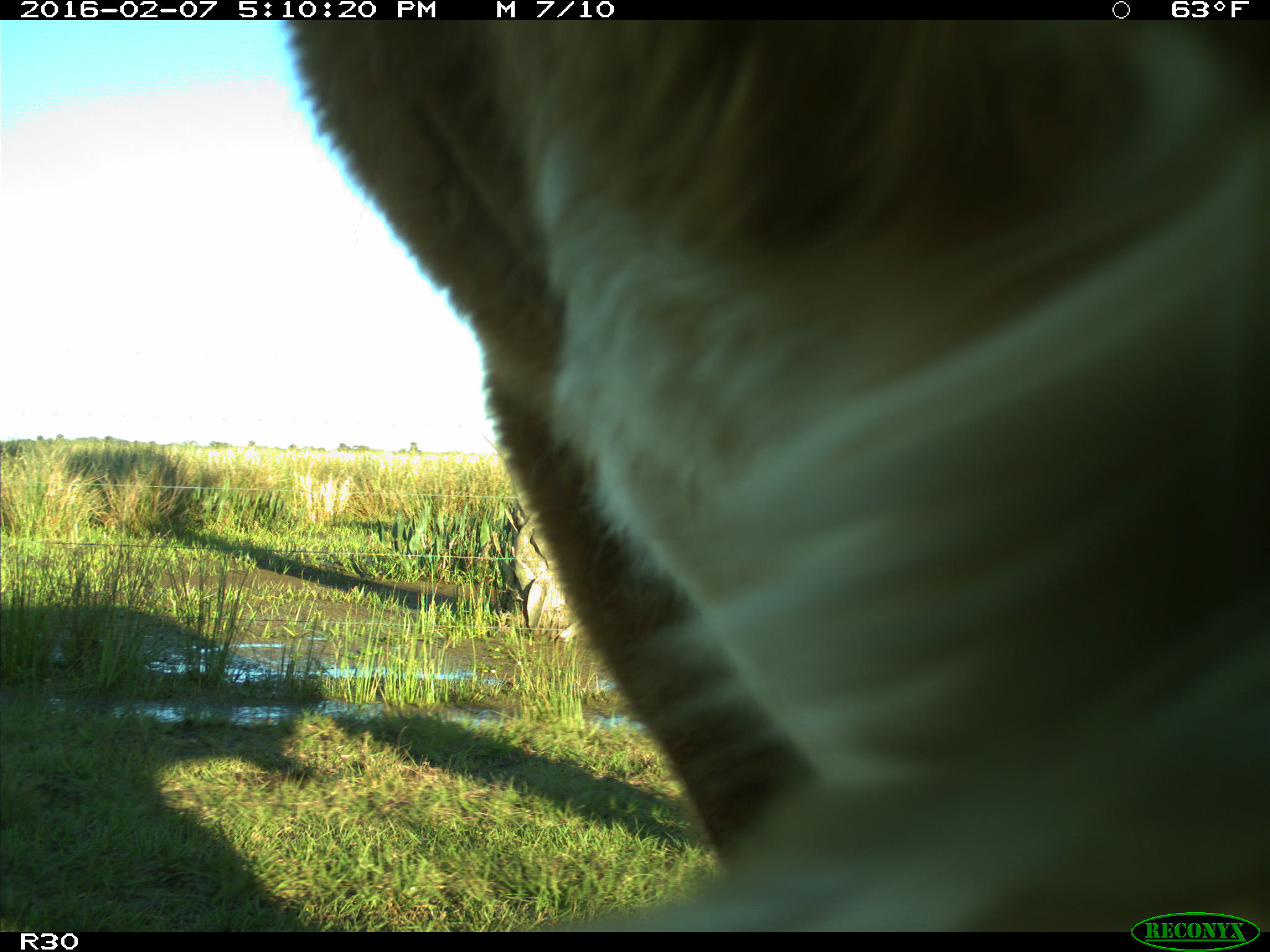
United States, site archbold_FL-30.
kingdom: Animalia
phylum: Chordata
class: Mammalia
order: Artiodactyla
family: Bovidae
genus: Bos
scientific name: Bos taurus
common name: domestic cow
Bos taurus (domestic cow).